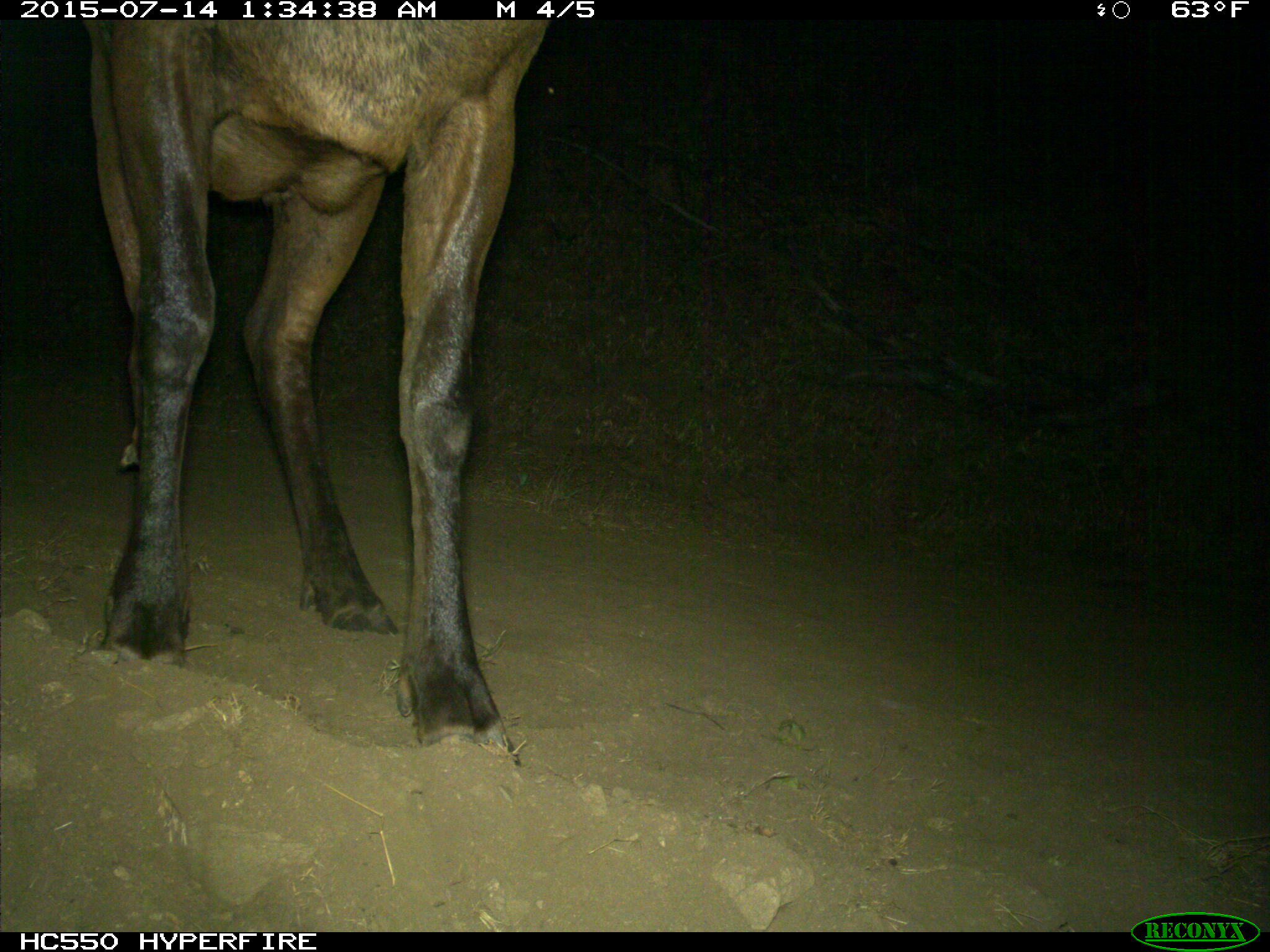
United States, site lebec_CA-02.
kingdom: Animalia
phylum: Chordata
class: Mammalia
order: Artiodactyla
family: Cervidae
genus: Cervus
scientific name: Cervus canadensis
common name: elk